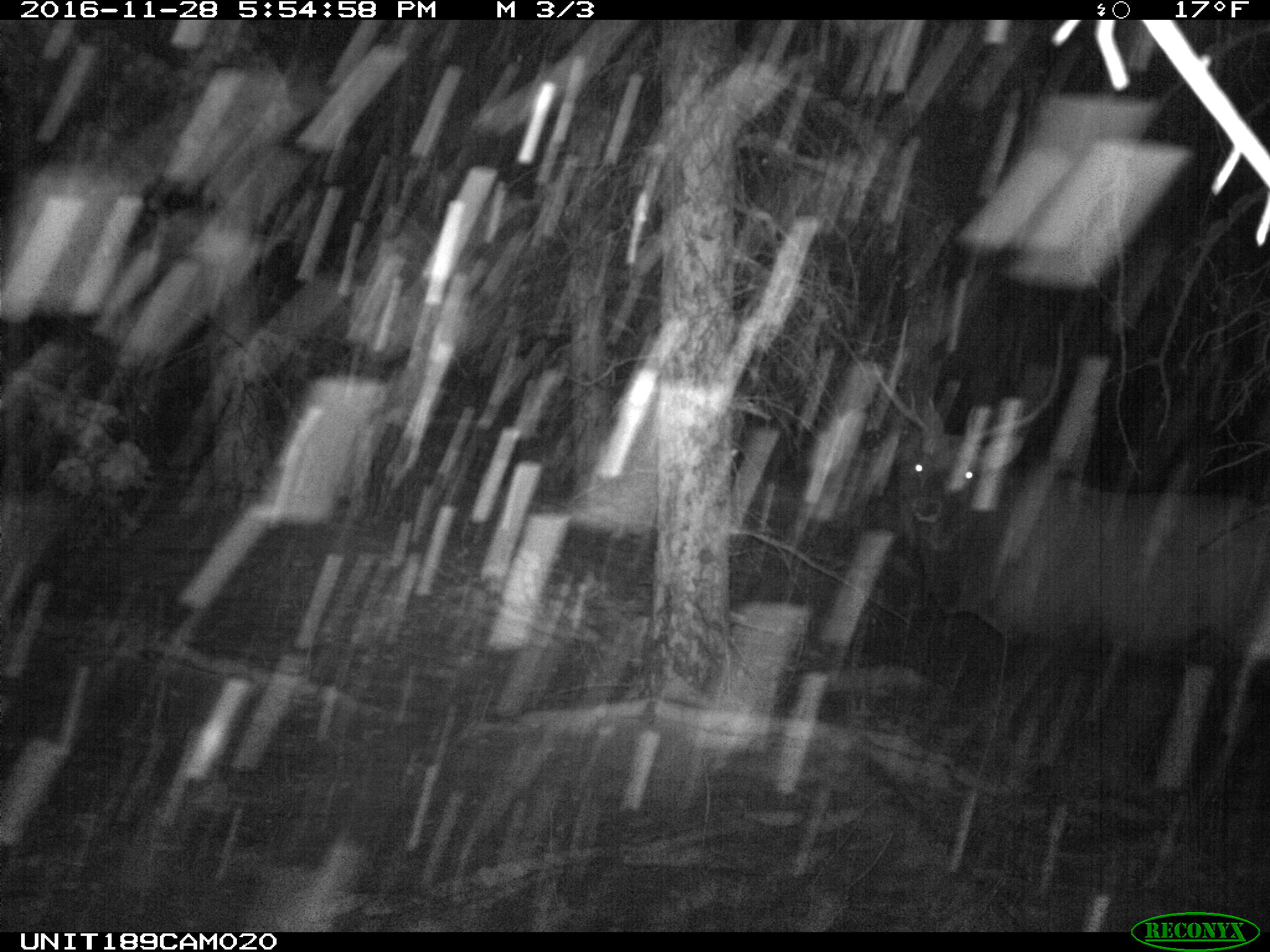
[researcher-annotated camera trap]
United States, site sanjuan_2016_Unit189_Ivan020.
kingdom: Animalia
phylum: Chordata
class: Mammalia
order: Artiodactyla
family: Cervidae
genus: Cervus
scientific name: Cervus elaphus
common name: red deer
Cervus elaphus (red deer).